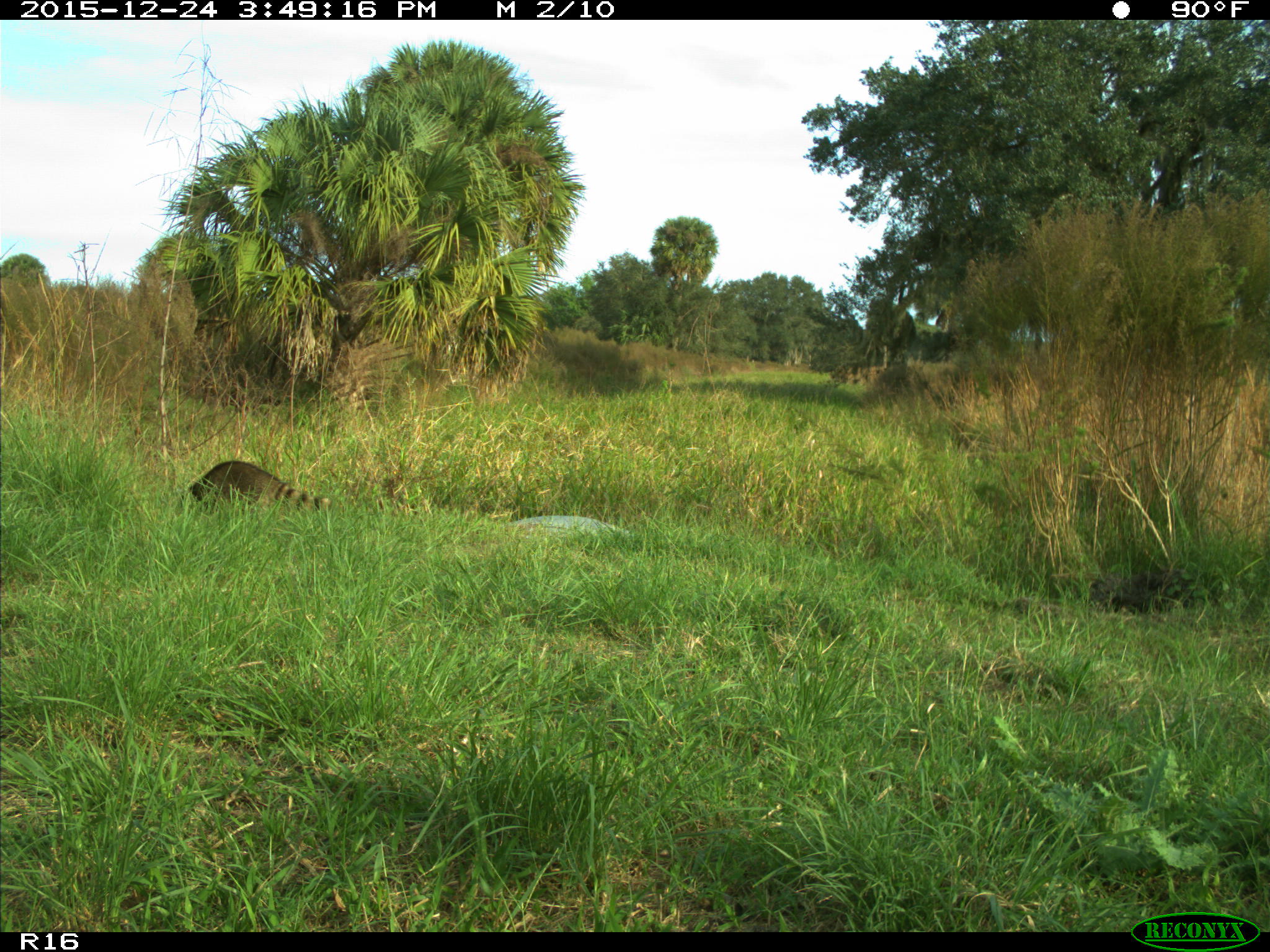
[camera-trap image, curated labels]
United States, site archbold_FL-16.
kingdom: Animalia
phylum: Chordata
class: Mammalia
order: Carnivora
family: Procyonidae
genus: Procyon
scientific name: Procyon lotor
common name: common raccoon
Procyon lotor (common raccoon).